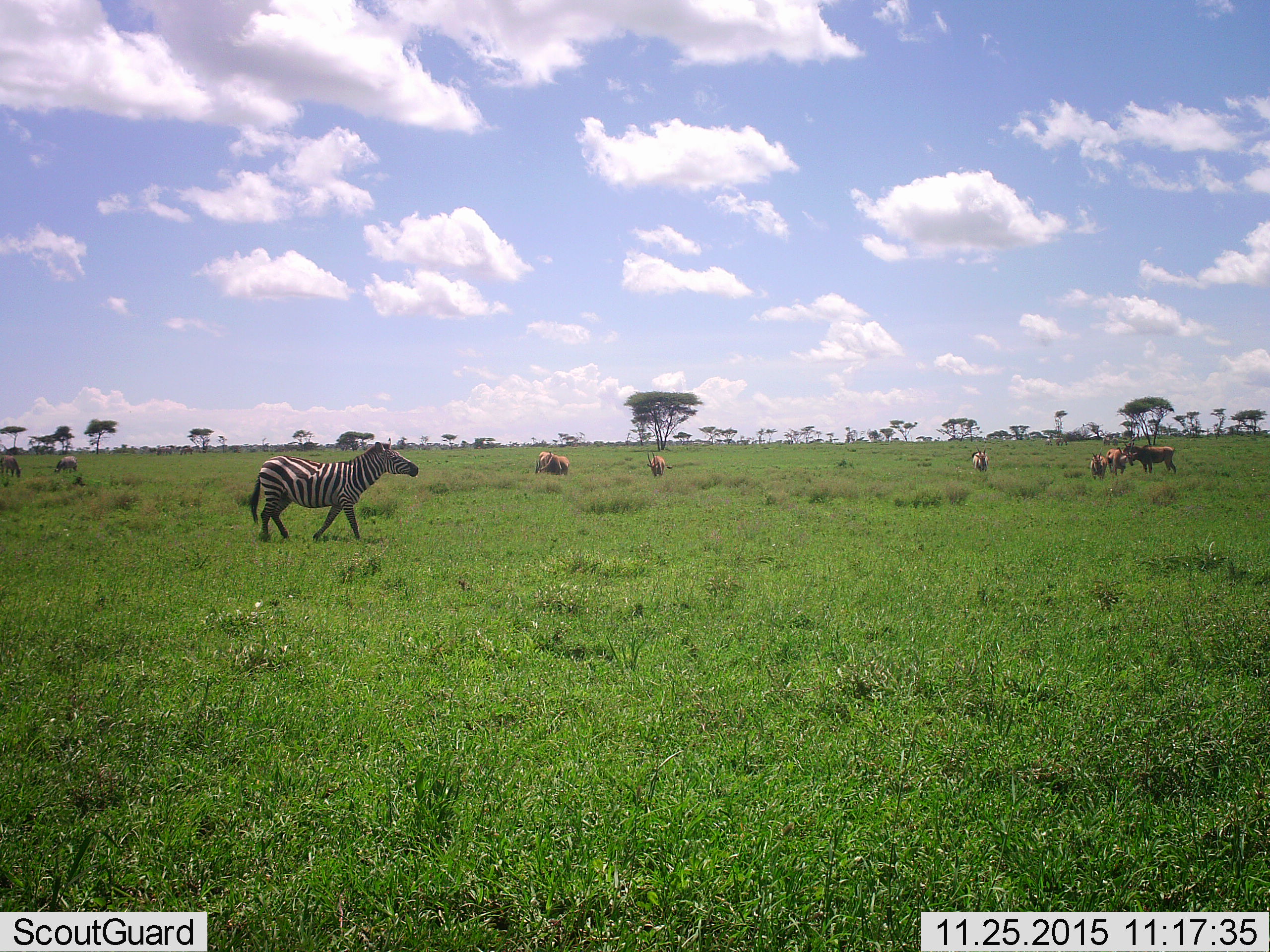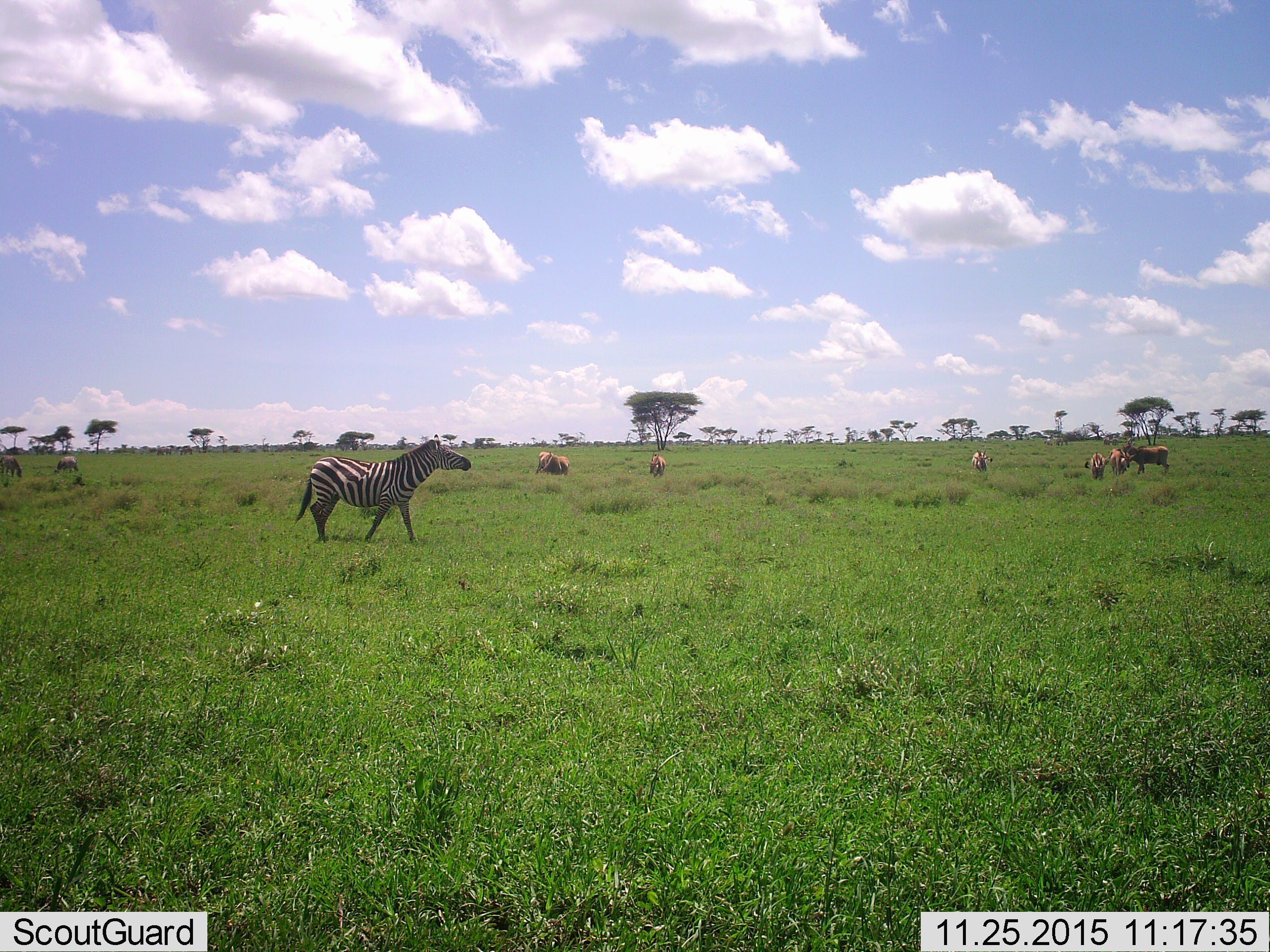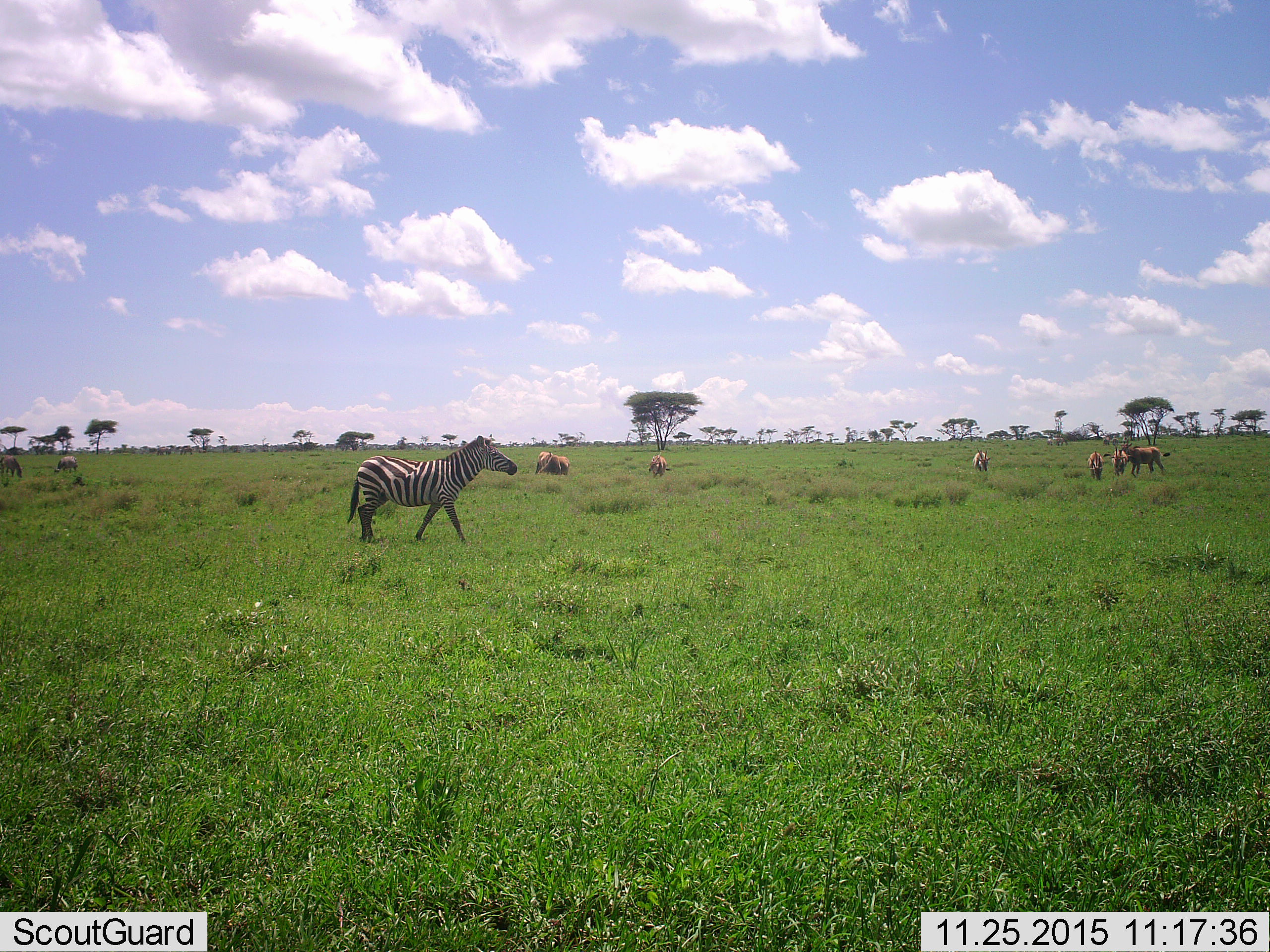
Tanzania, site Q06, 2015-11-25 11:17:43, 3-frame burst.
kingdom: Animalia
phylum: Chordata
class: Mammalia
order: Artiodactyla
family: Bovidae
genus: Eudorcas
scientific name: Eudorcas thomsonii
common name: thomson's gazelle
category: gazellethomsons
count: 8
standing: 50%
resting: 0%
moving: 25%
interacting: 25%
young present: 0%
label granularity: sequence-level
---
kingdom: Animalia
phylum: Chordata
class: Mammalia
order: Perissodactyla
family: Equidae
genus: Equus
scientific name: Equus quagga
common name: plains zebra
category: zebra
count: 1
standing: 10%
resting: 0%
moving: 100%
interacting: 0%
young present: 0%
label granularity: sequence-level